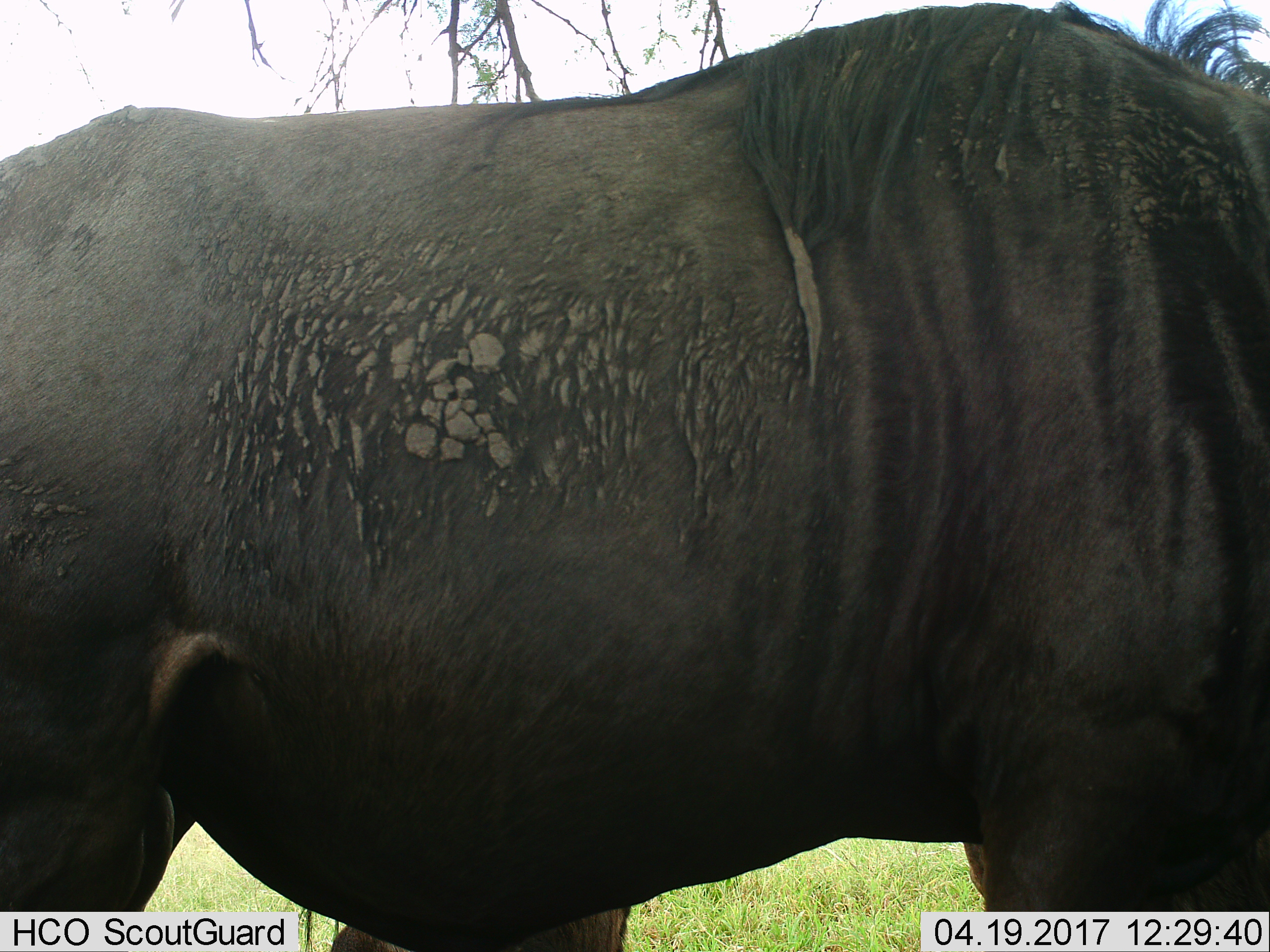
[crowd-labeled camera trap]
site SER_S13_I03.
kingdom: Animalia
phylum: Chordata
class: Mammalia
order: Artiodactyla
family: Bovidae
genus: Connochaetes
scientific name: Connochaetes taurinus taurinus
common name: blue wildebeest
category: wildebeestblue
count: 1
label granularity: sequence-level